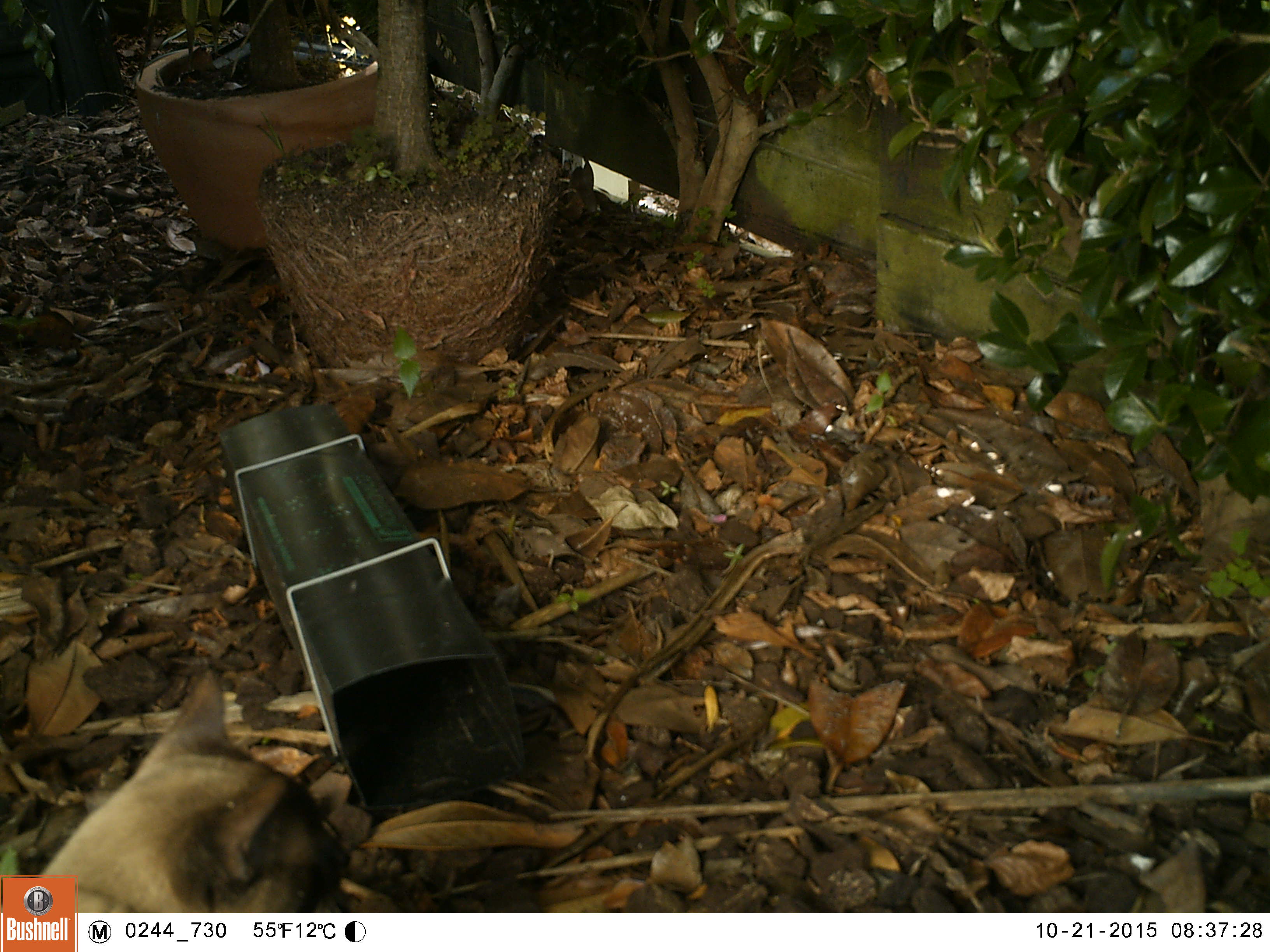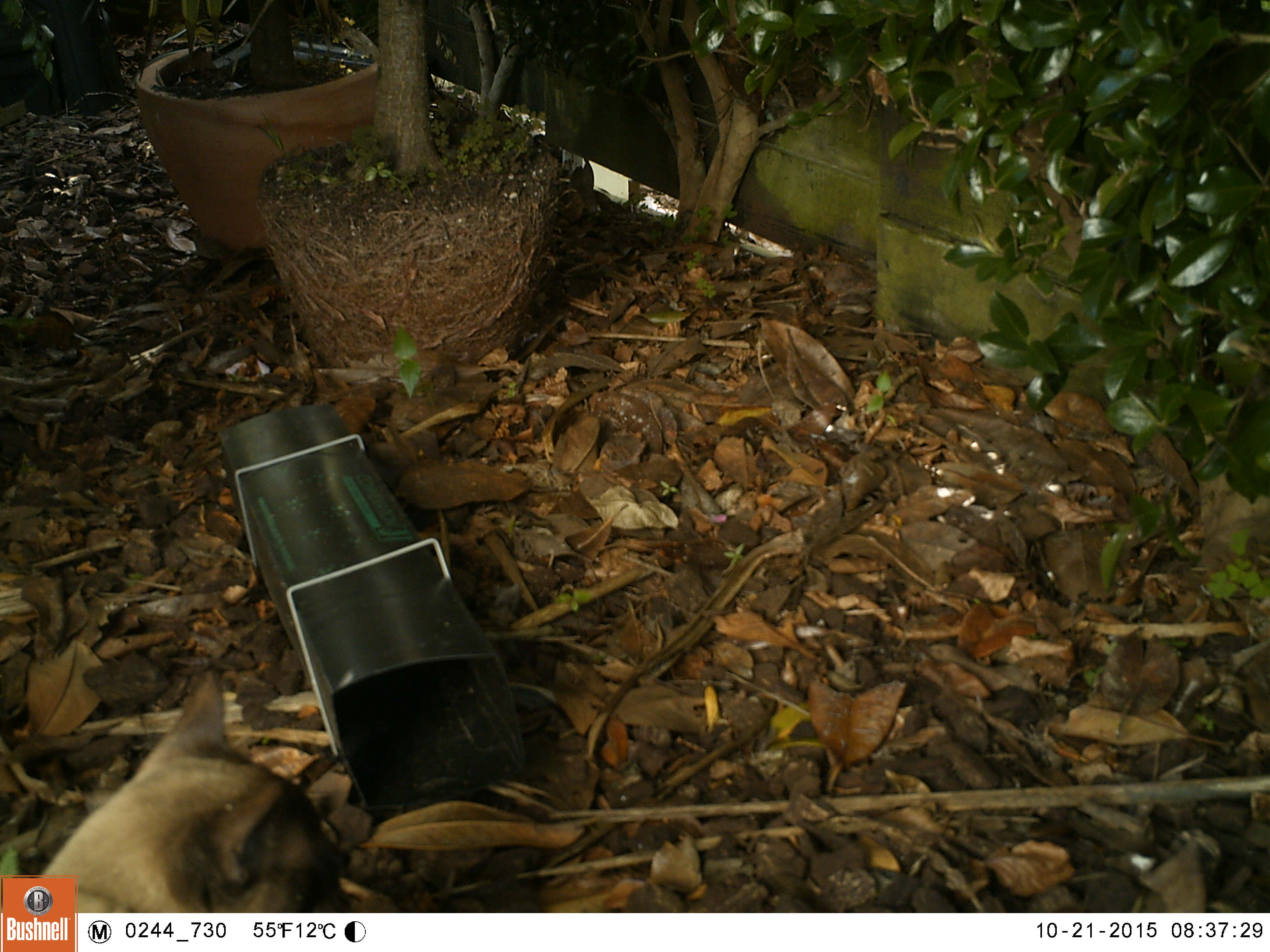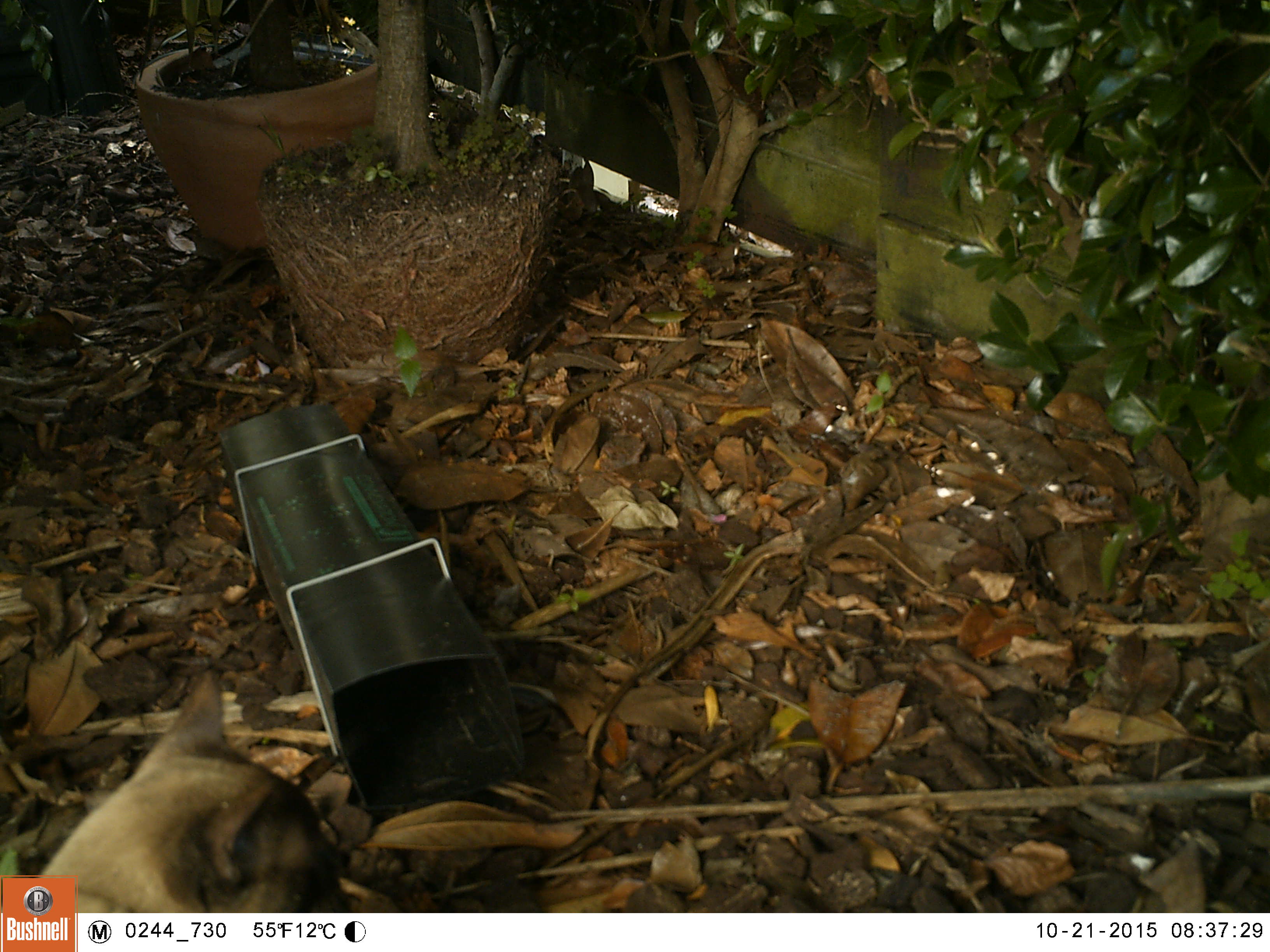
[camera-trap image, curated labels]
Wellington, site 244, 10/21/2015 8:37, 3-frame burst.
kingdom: Animalia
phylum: Chordata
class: Mammalia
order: Carnivora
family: Felidae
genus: Felis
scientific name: Felis catus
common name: cat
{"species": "cat (Felis catus)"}